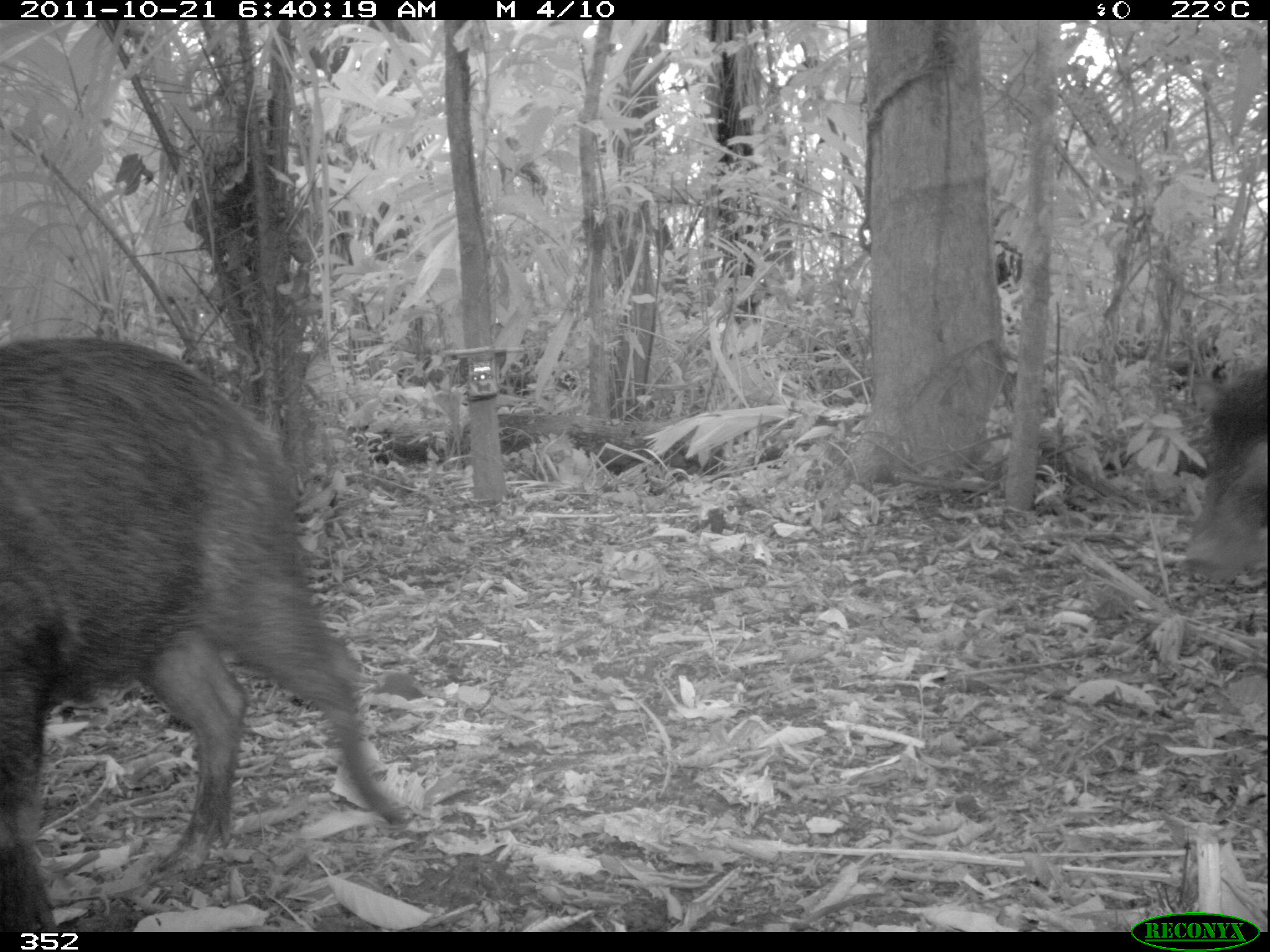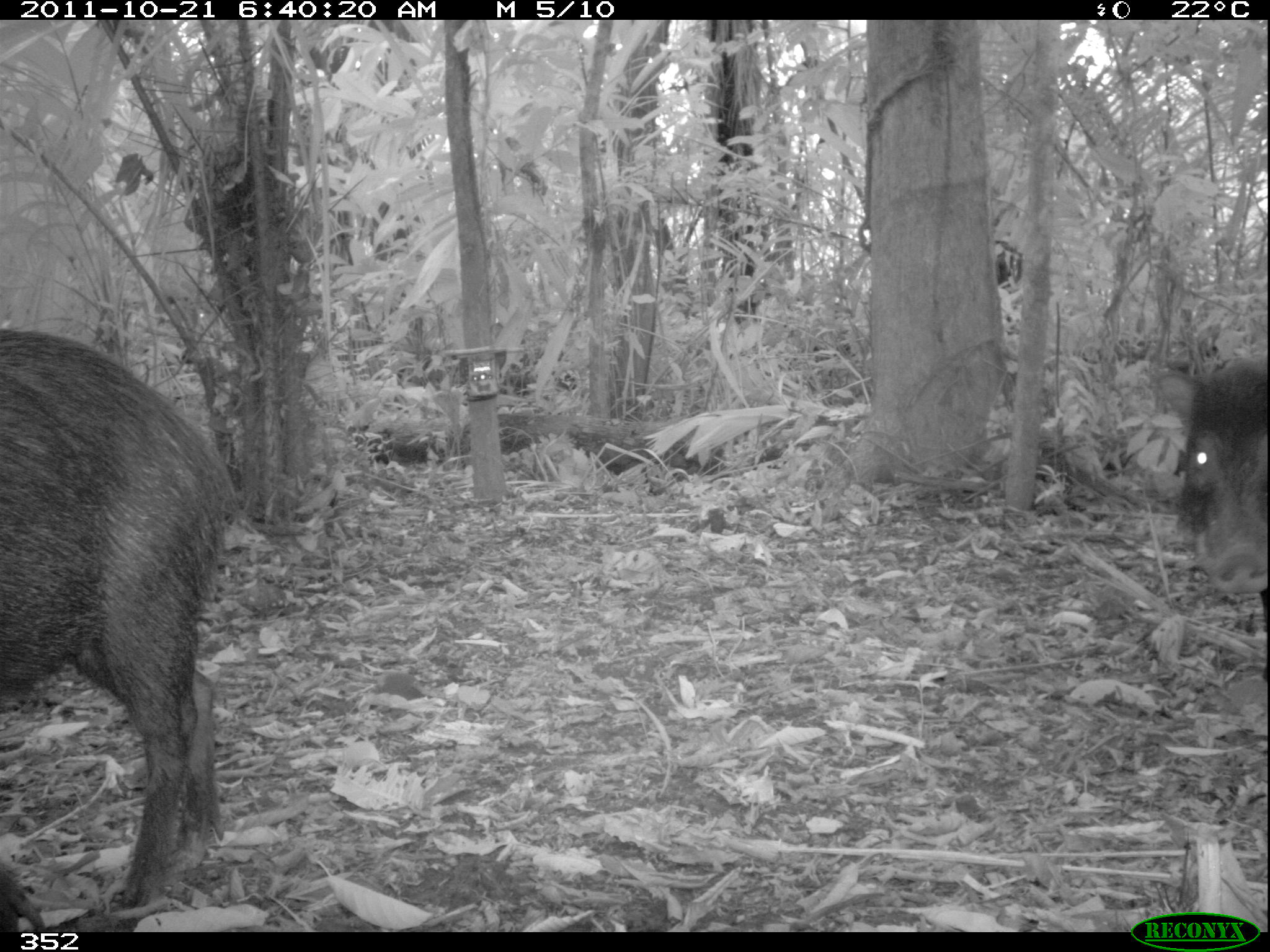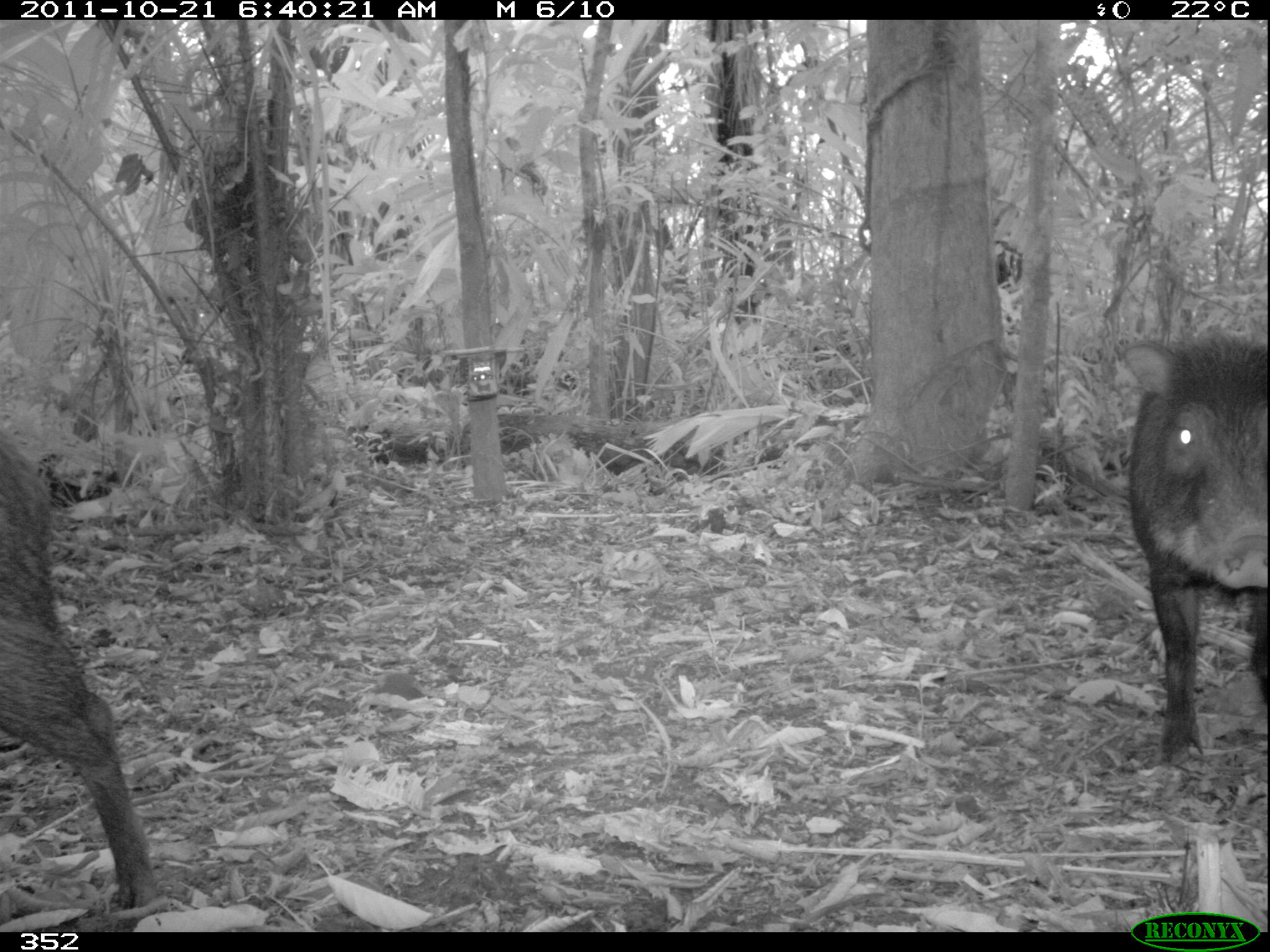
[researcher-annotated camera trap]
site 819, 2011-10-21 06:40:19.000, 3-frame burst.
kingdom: Animalia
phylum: Chordata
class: Mammalia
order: Artiodactyla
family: Tayassuidae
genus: Tayassu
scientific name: Tayassu pecari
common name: white-lipped peccary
Tayassu pecari (white-lipped peccary).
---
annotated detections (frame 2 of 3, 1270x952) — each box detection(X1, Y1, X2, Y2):
tayassu pecari: detection(0, 329, 238, 907); detection(1174, 342, 1268, 614)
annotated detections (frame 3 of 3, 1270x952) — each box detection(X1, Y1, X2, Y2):
tayassu pecari: detection(0, 447, 160, 909); detection(1119, 325, 1270, 763)